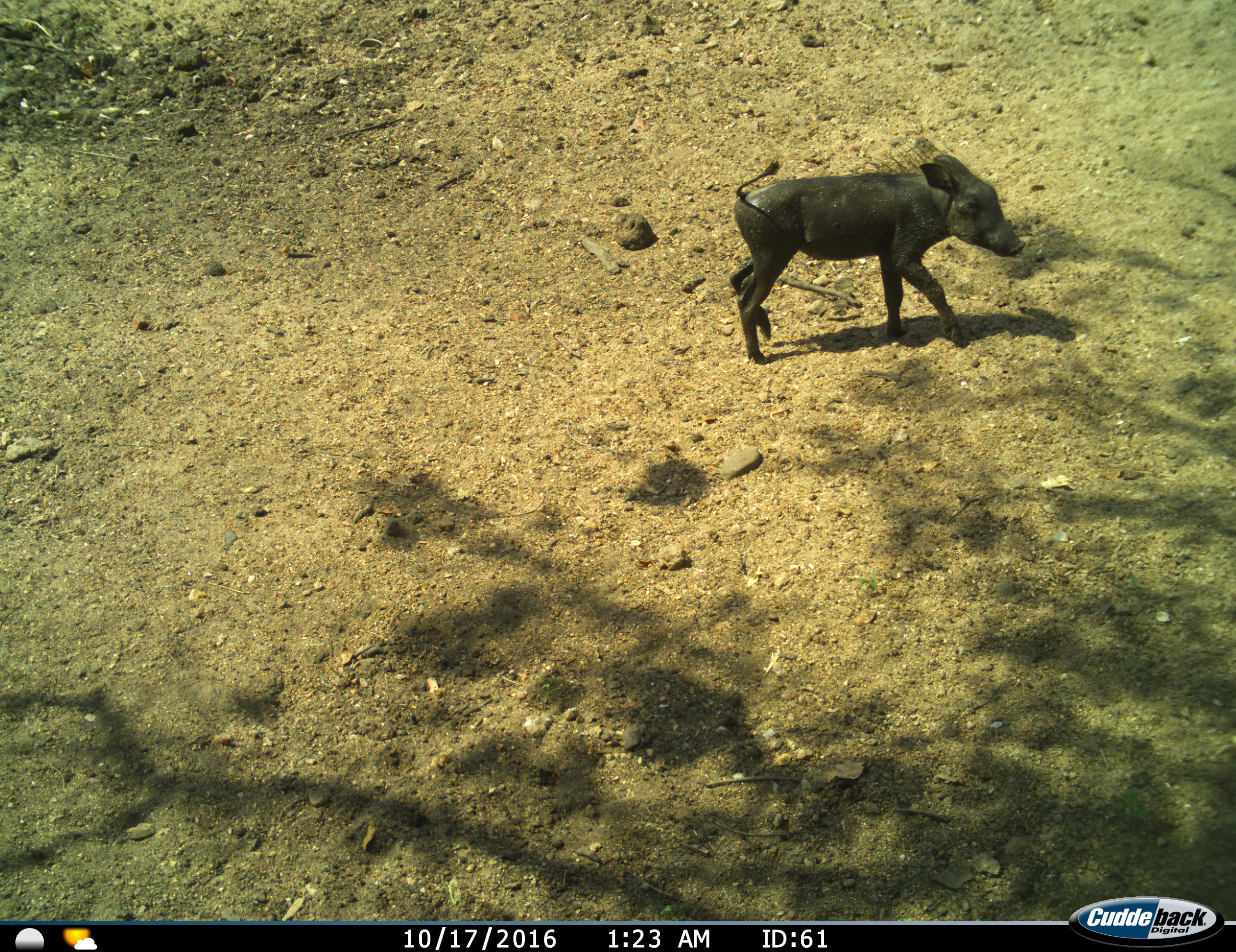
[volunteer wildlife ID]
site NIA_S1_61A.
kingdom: Animalia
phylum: Chordata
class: Mammalia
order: Artiodactyla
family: Suidae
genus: Phacochoerus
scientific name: Phacochoerus africanus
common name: warthog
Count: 1.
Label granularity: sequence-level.